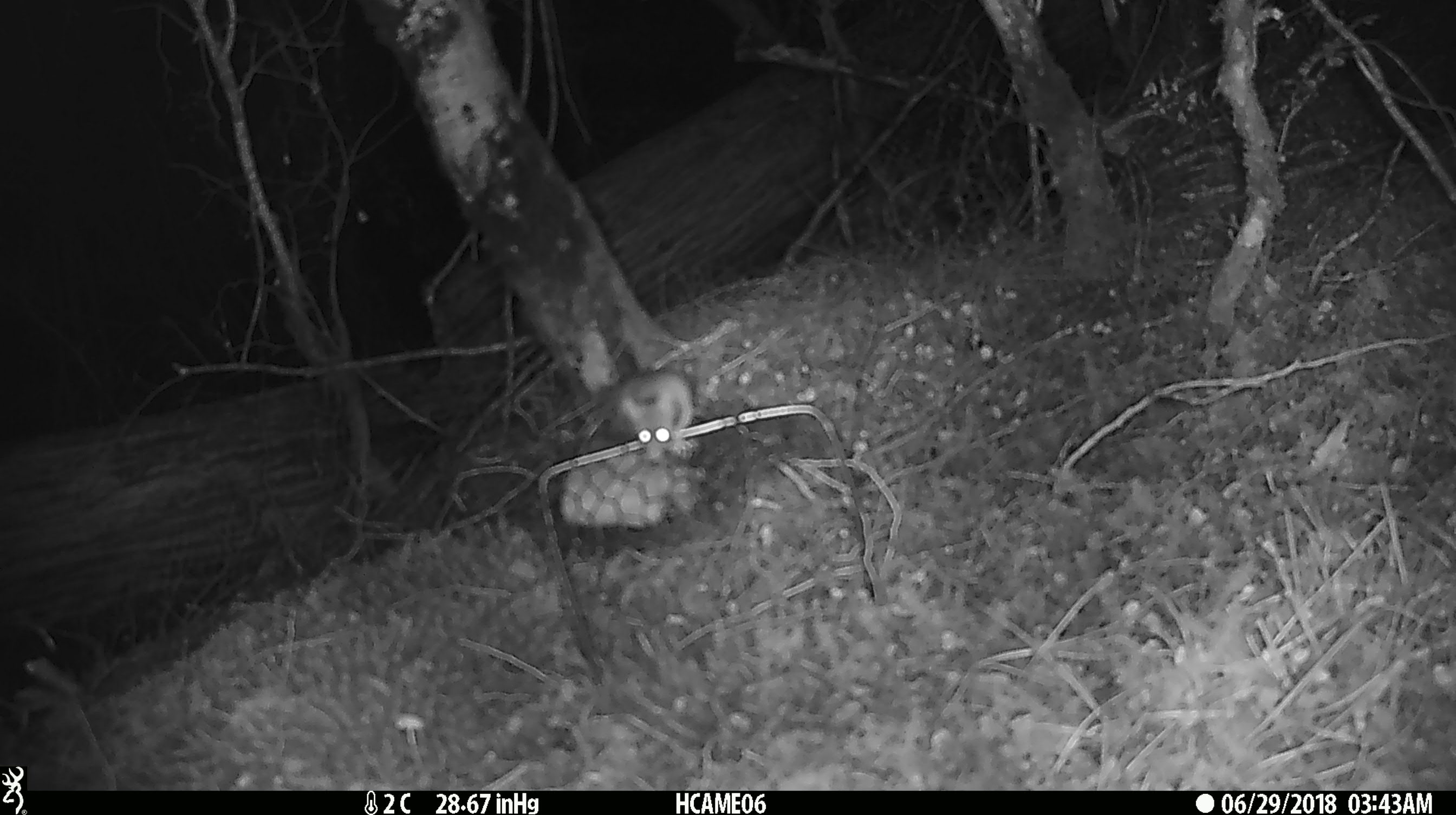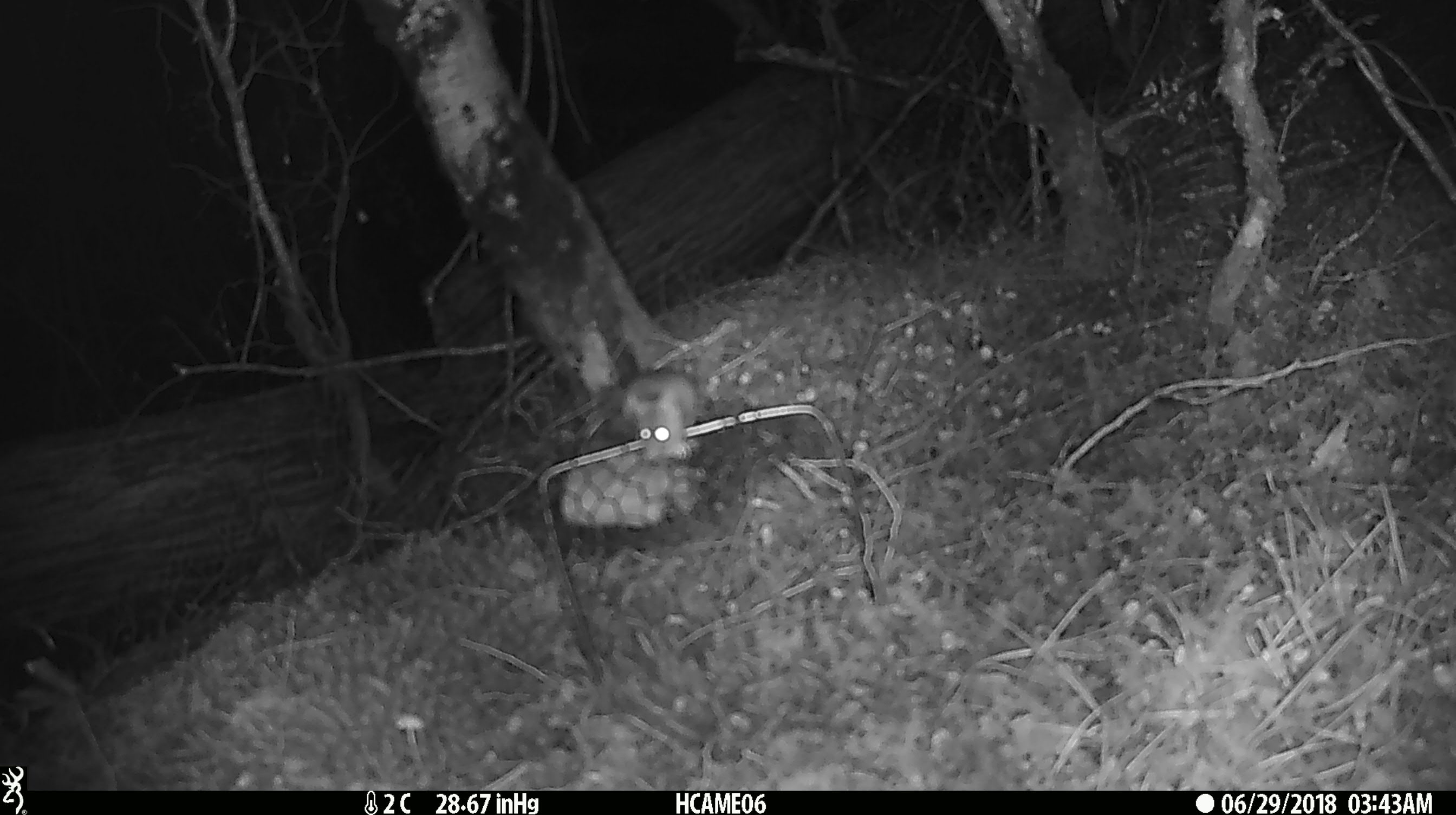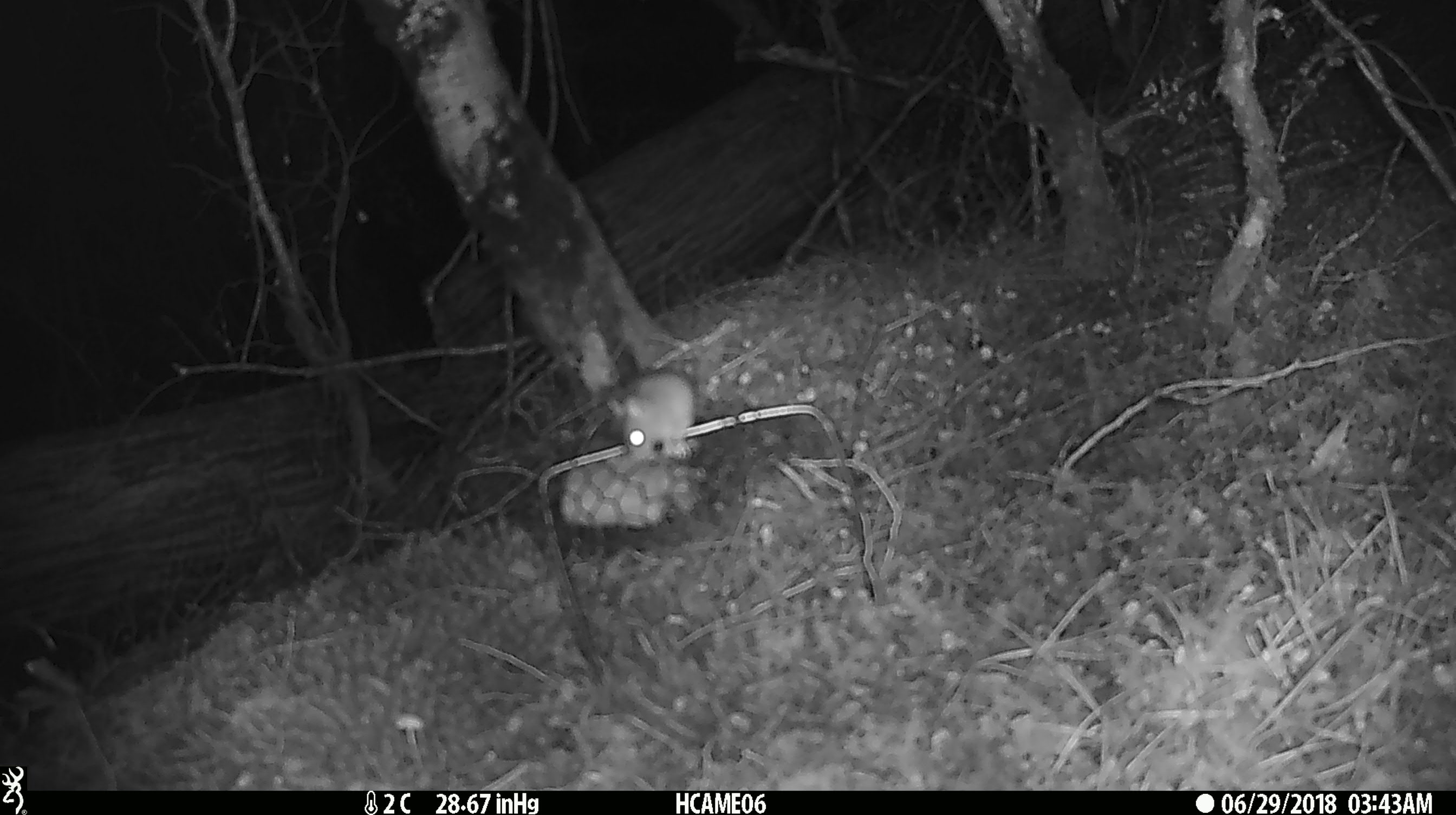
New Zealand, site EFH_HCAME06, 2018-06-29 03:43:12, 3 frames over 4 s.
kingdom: Animalia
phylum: Chordata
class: Mammalia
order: Rodentia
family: Muridae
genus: Mus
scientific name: Mus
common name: mouse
Mouse (Mus).